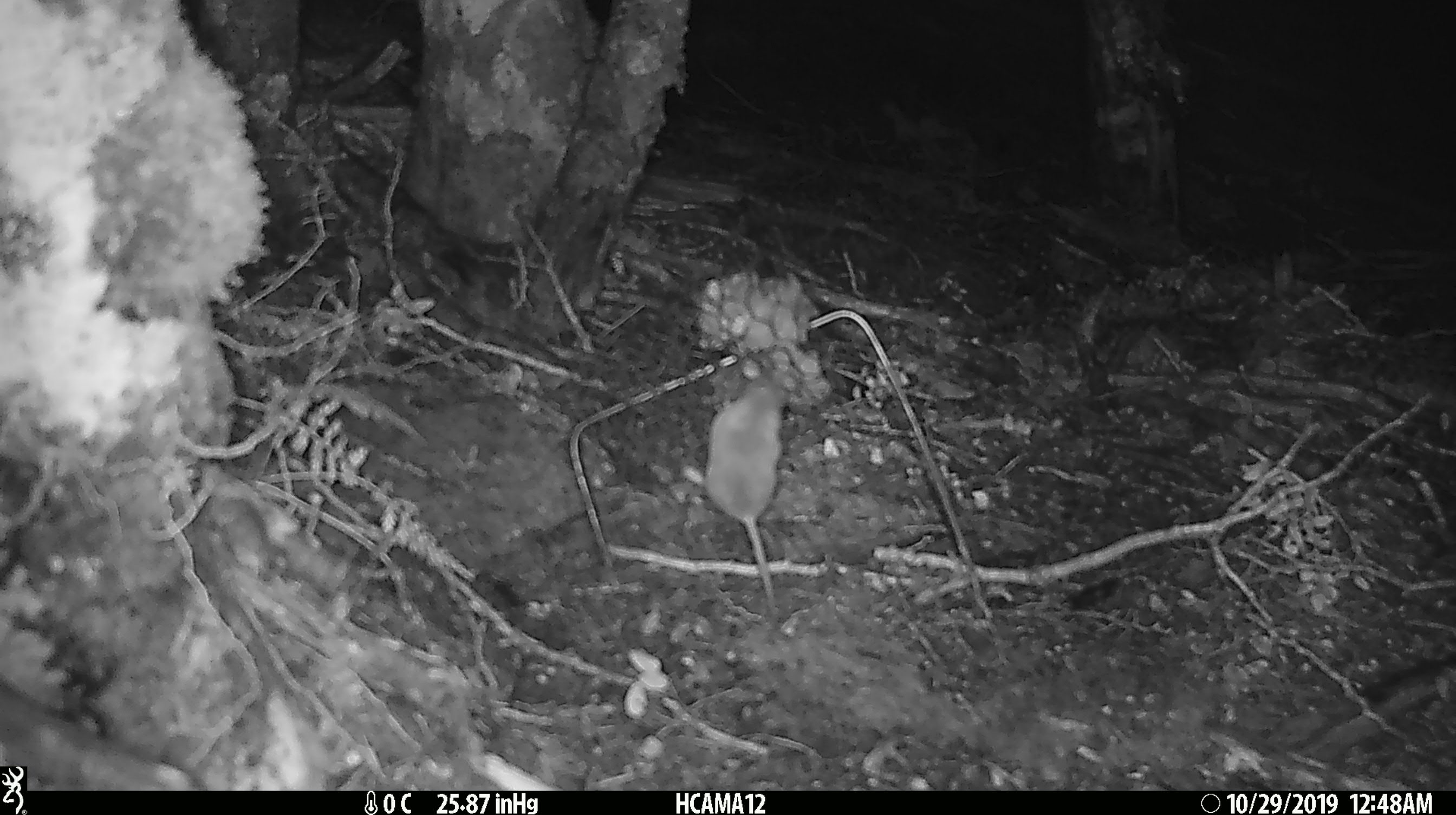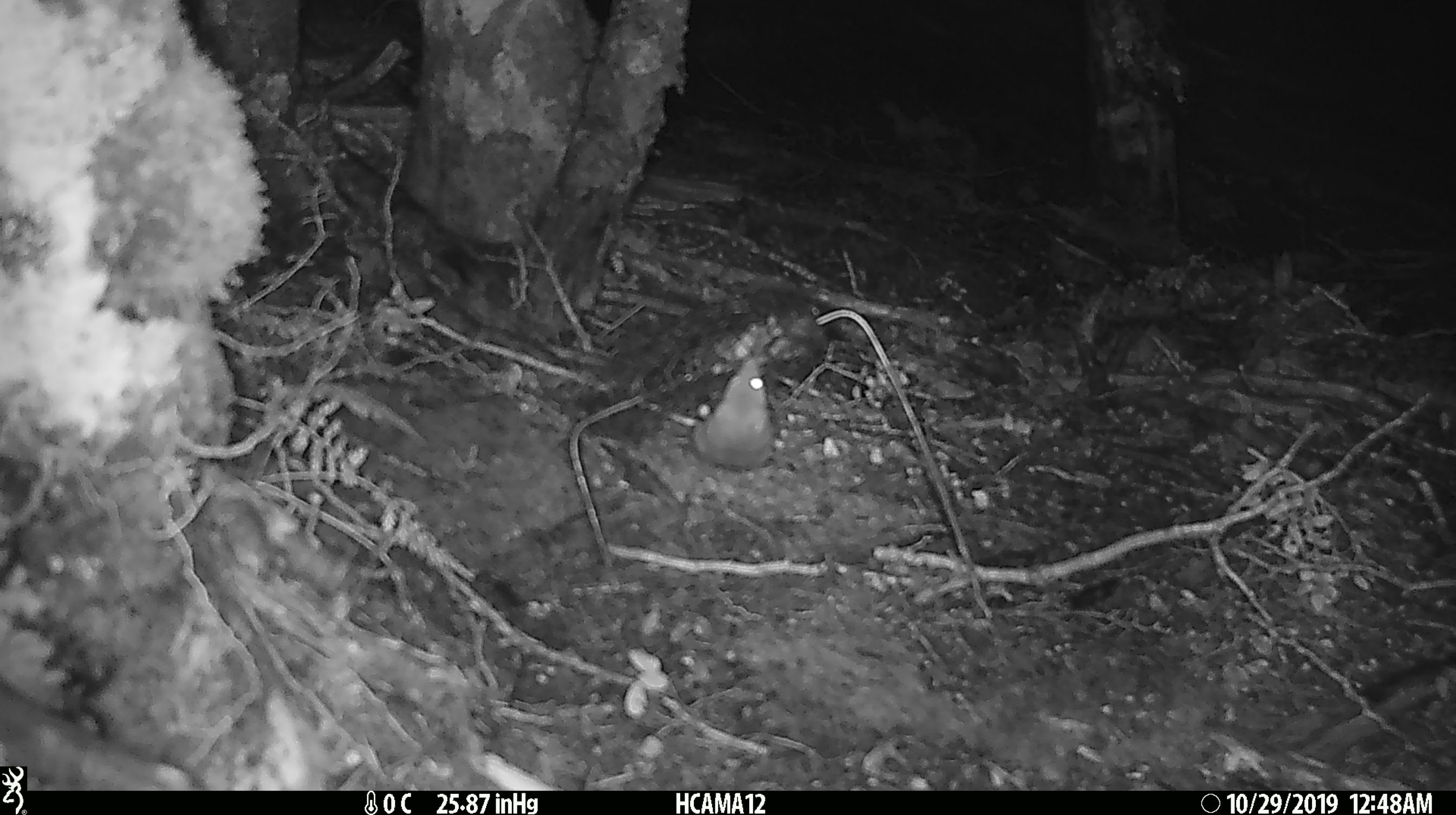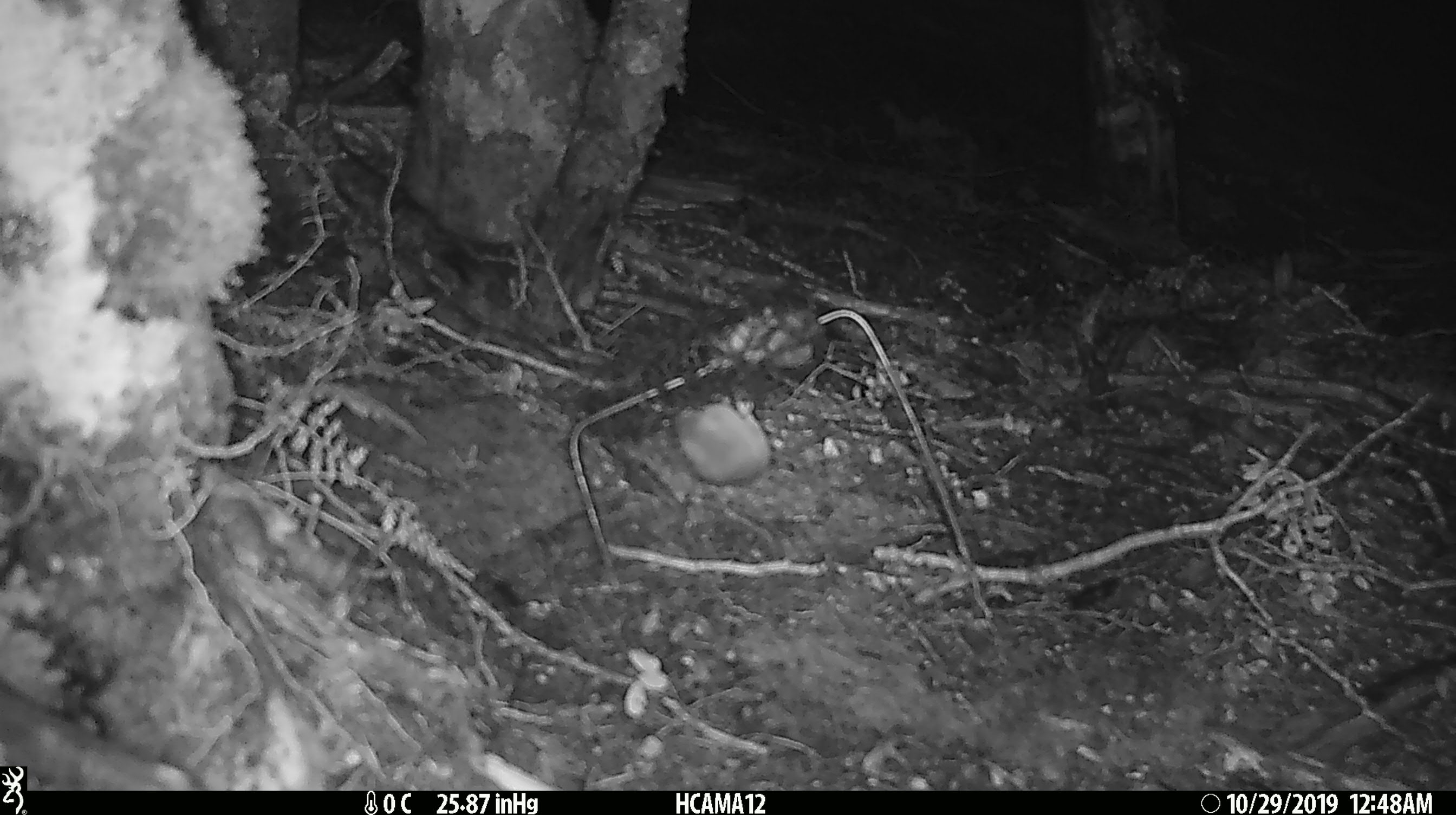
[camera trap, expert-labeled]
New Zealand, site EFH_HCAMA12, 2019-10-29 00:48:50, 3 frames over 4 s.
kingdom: Animalia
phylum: Chordata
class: Mammalia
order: Rodentia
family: Muridae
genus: Mus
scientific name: Mus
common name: mouse